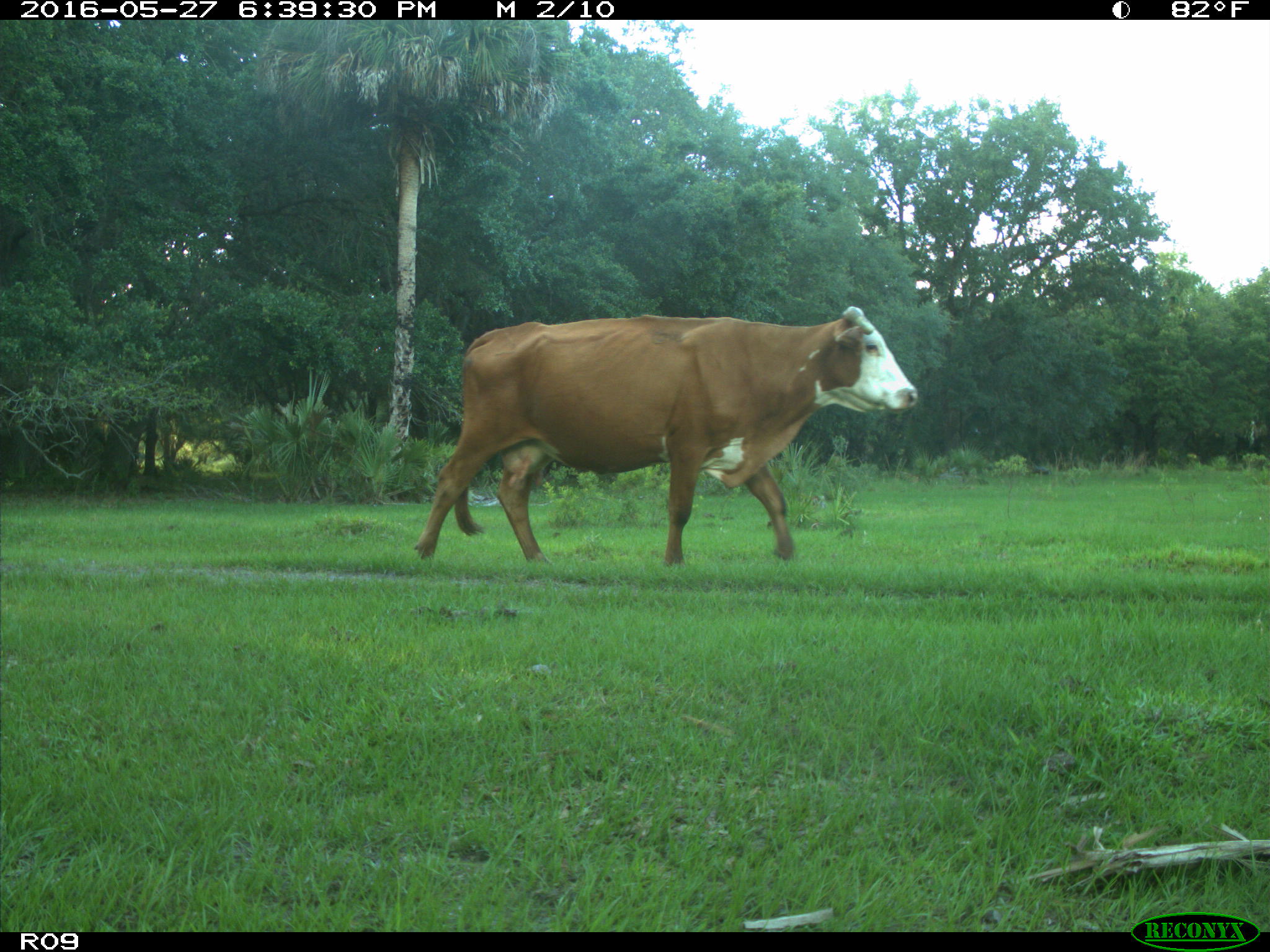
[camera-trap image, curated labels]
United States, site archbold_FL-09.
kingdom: Animalia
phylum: Chordata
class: Mammalia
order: Artiodactyla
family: Bovidae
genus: Bos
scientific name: Bos taurus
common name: domestic cow